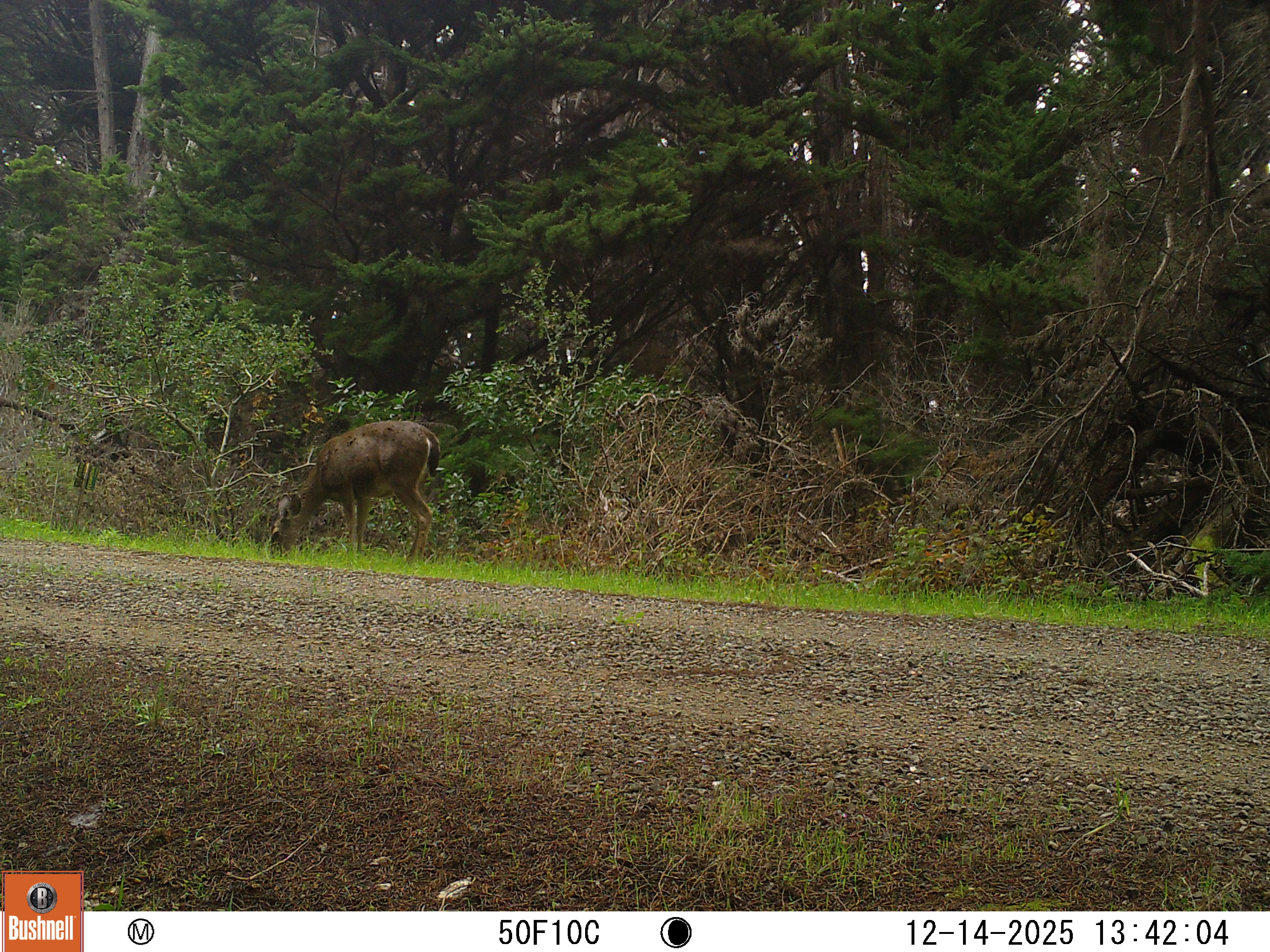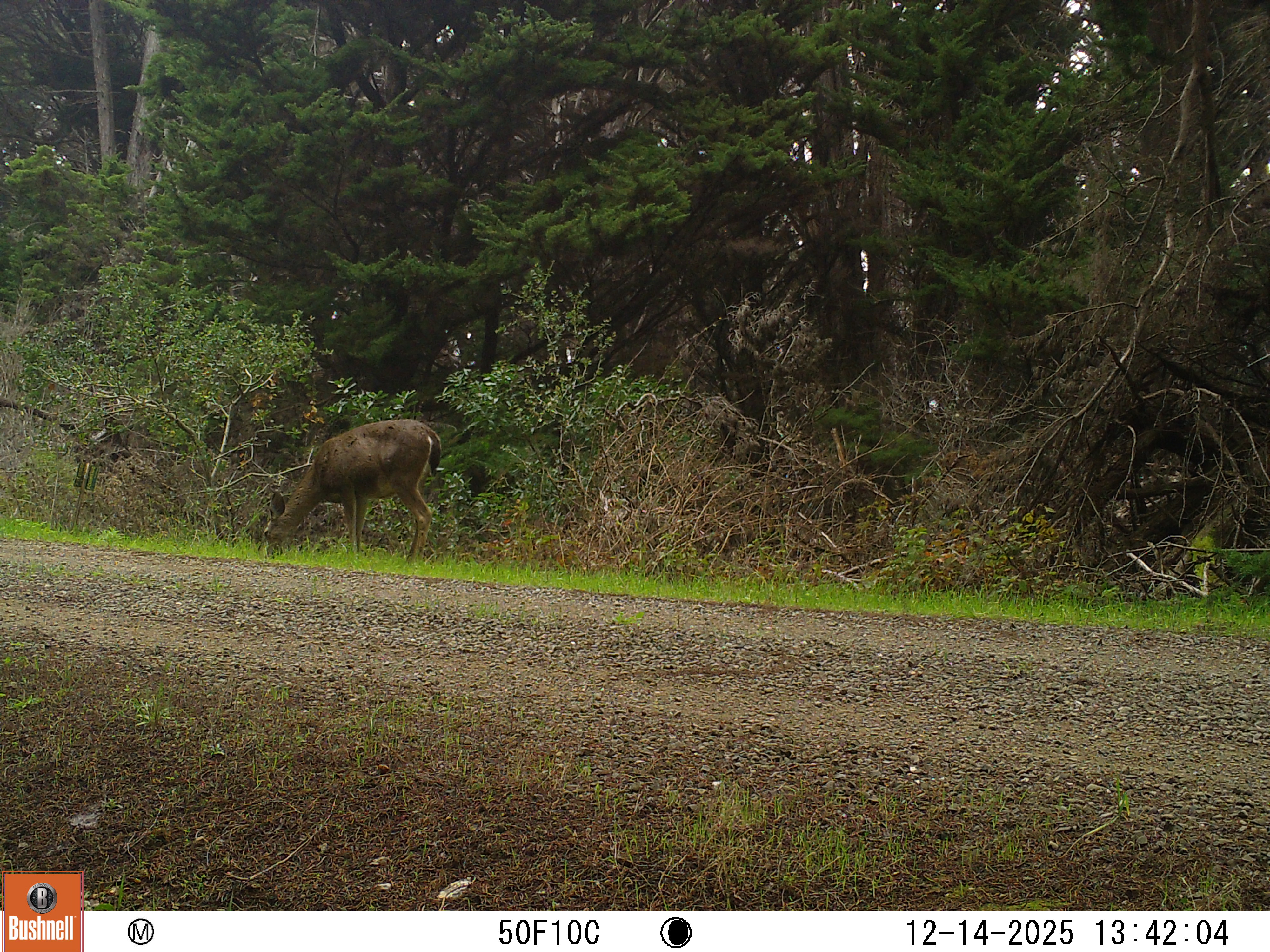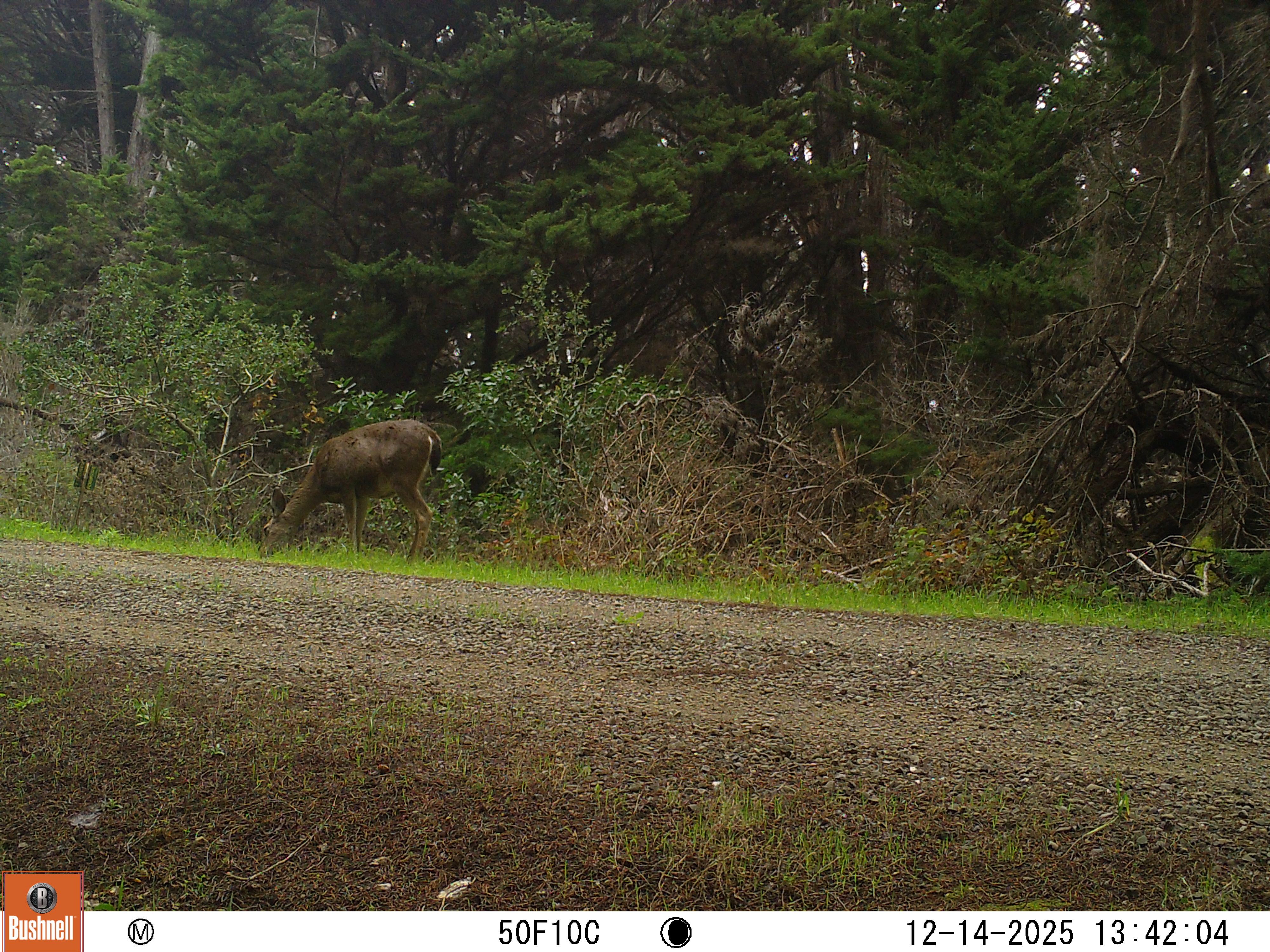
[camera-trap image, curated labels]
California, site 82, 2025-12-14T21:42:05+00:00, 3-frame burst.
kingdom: Animalia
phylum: Chordata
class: Mammalia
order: Artiodactyla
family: Cervidae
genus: Odocoileus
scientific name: Odocoileus hemionus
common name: mule deer